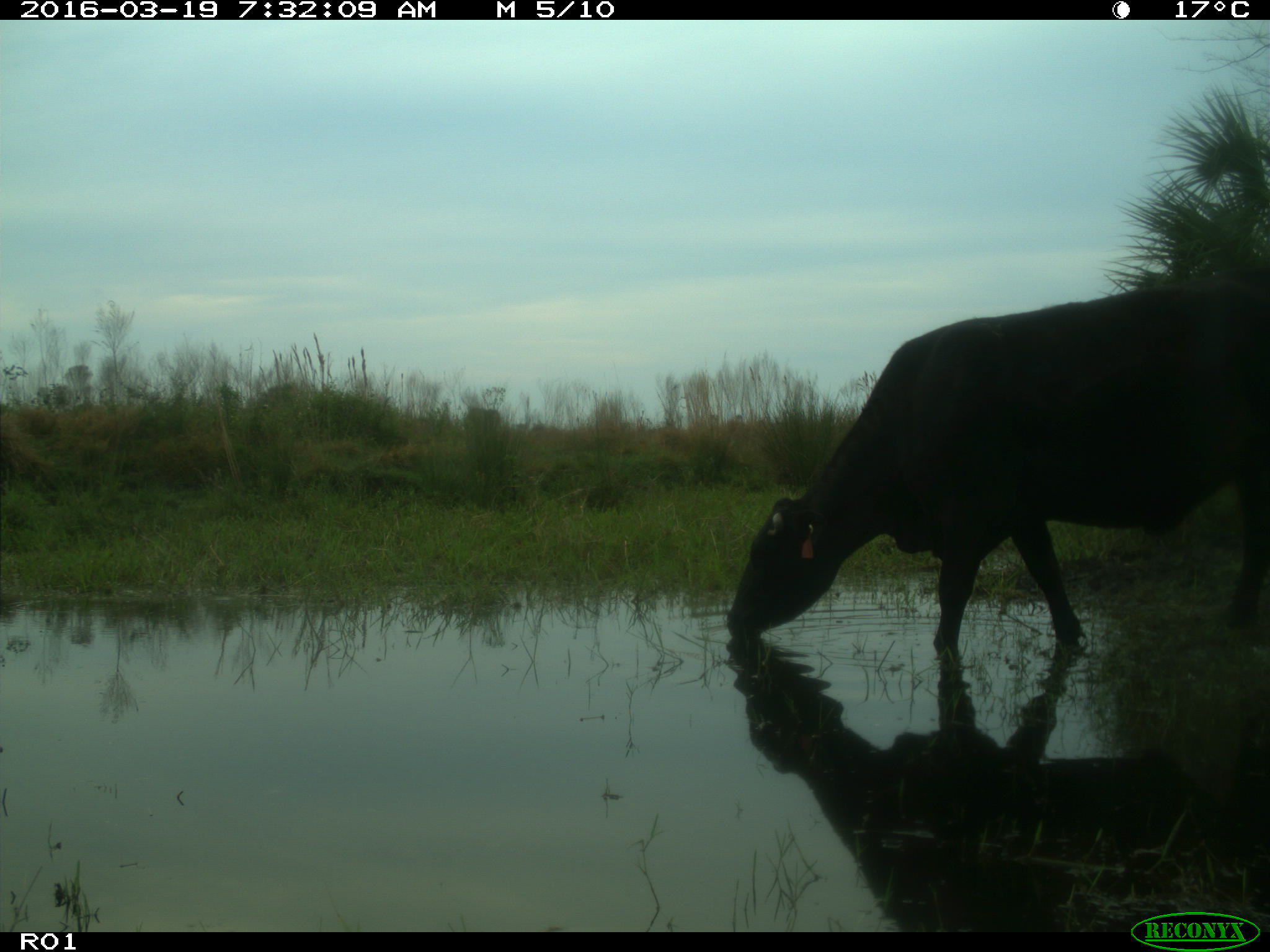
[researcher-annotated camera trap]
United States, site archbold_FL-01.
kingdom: Animalia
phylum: Chordata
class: Mammalia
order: Artiodactyla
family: Bovidae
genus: Bos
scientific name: Bos taurus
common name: domestic cow